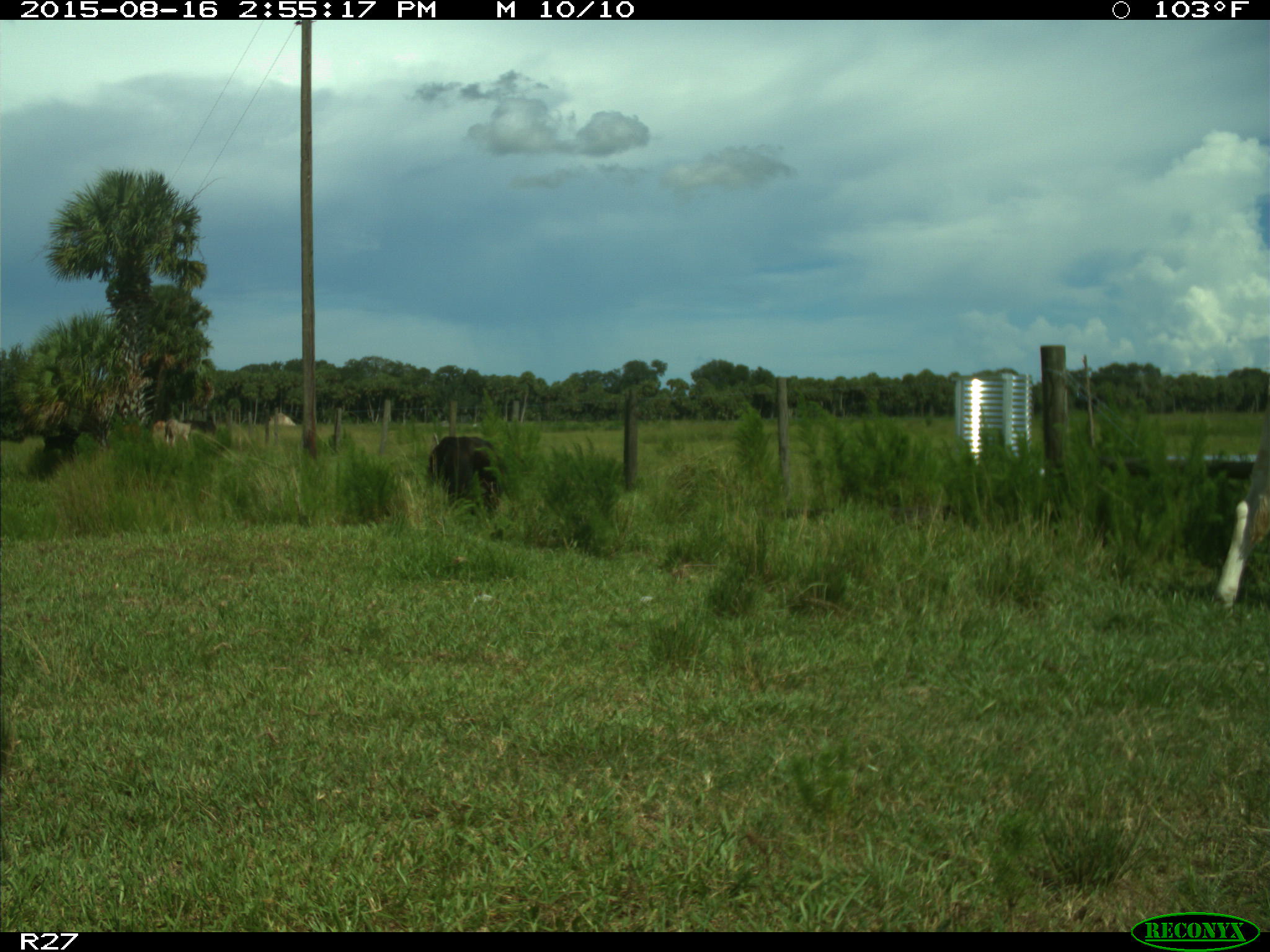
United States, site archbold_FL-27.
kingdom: Animalia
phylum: Chordata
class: Mammalia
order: Artiodactyla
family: Bovidae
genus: Bos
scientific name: Bos taurus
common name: domestic cow